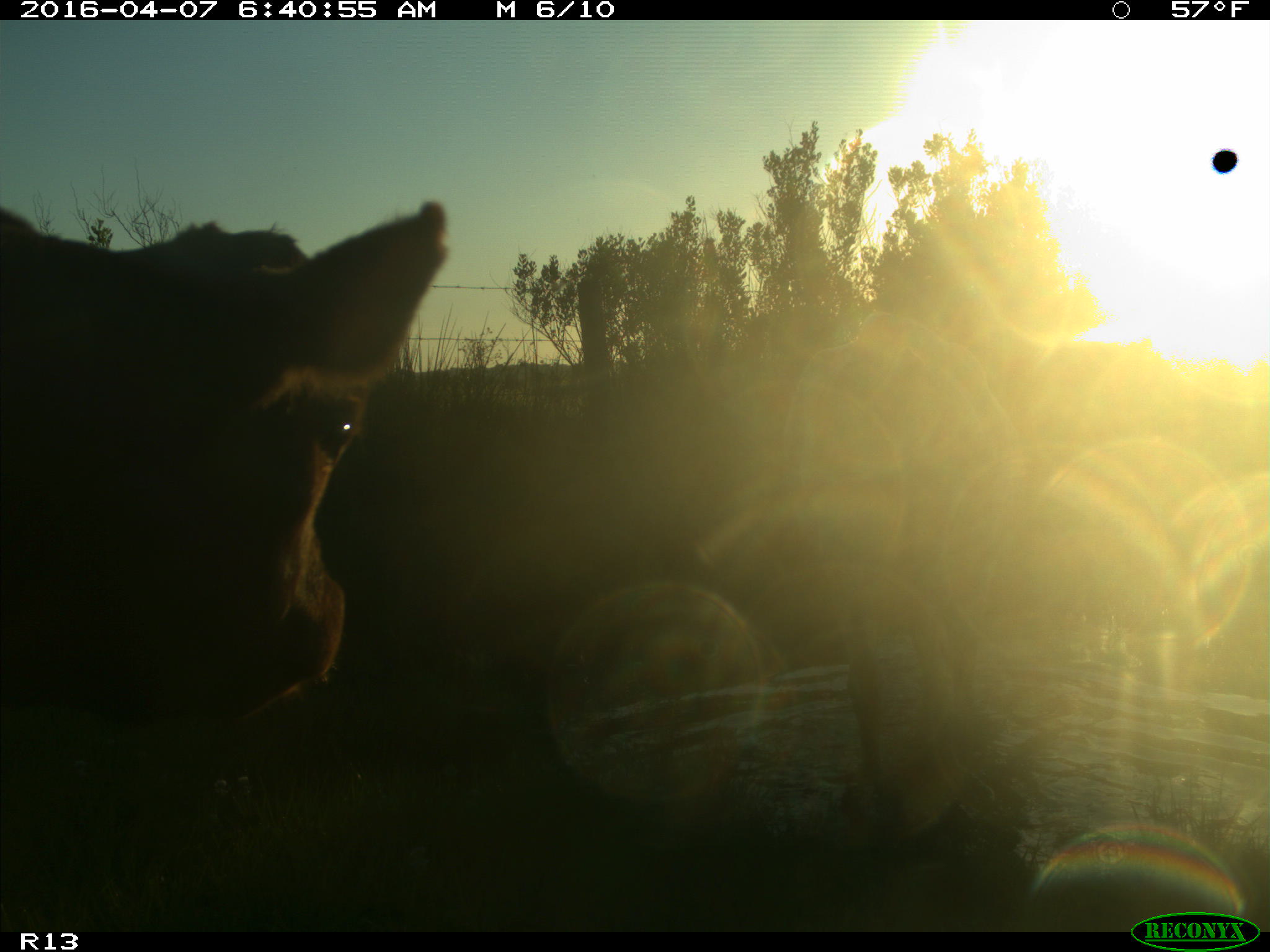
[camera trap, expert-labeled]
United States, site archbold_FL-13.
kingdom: Animalia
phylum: Chordata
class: Mammalia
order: Artiodactyla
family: Bovidae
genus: Bos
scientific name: Bos taurus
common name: domestic cow